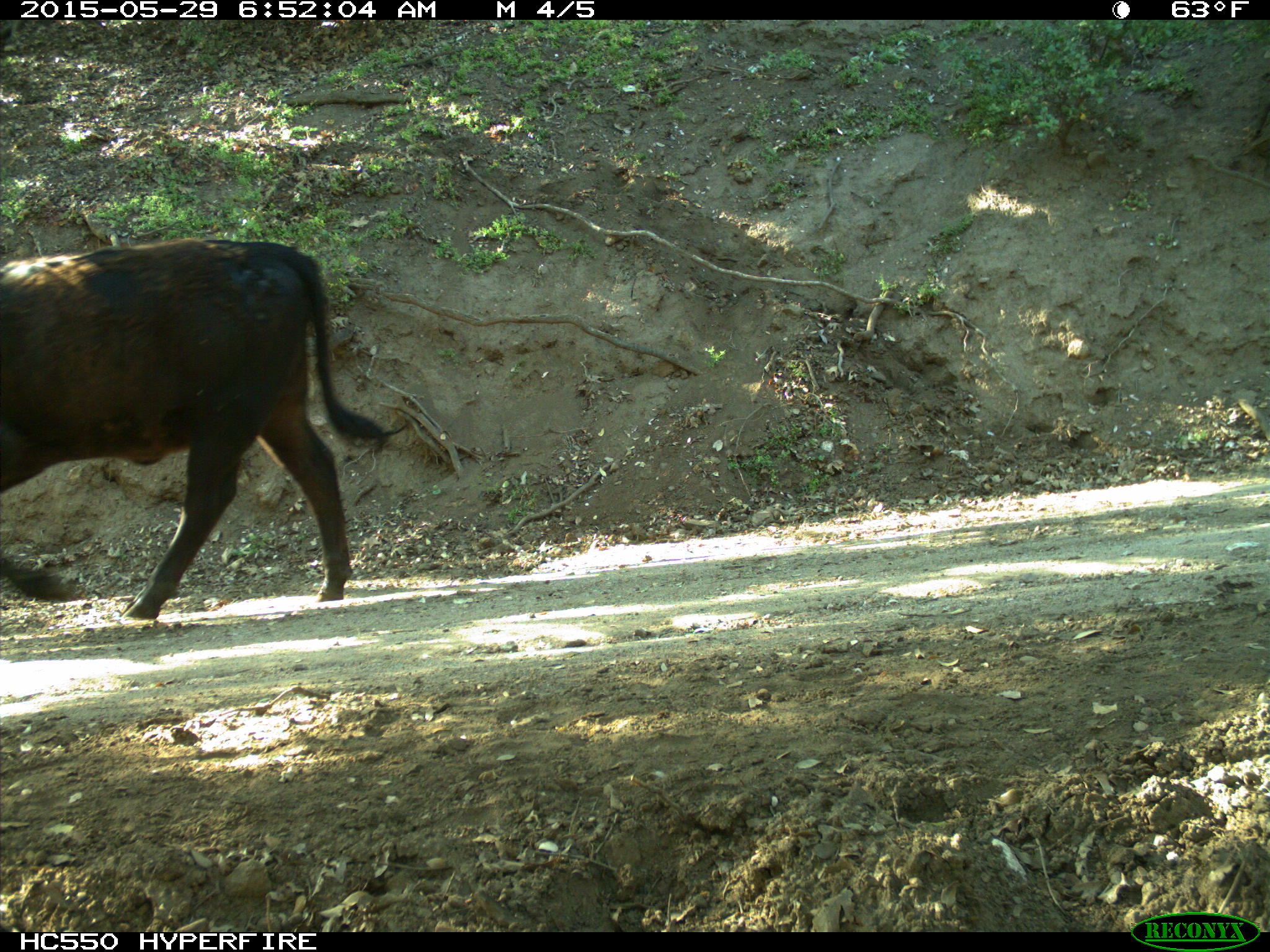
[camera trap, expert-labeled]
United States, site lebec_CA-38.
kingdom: Animalia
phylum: Chordata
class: Mammalia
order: Artiodactyla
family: Bovidae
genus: Bos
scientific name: Bos taurus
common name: domestic cow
Bos taurus (domestic cow).